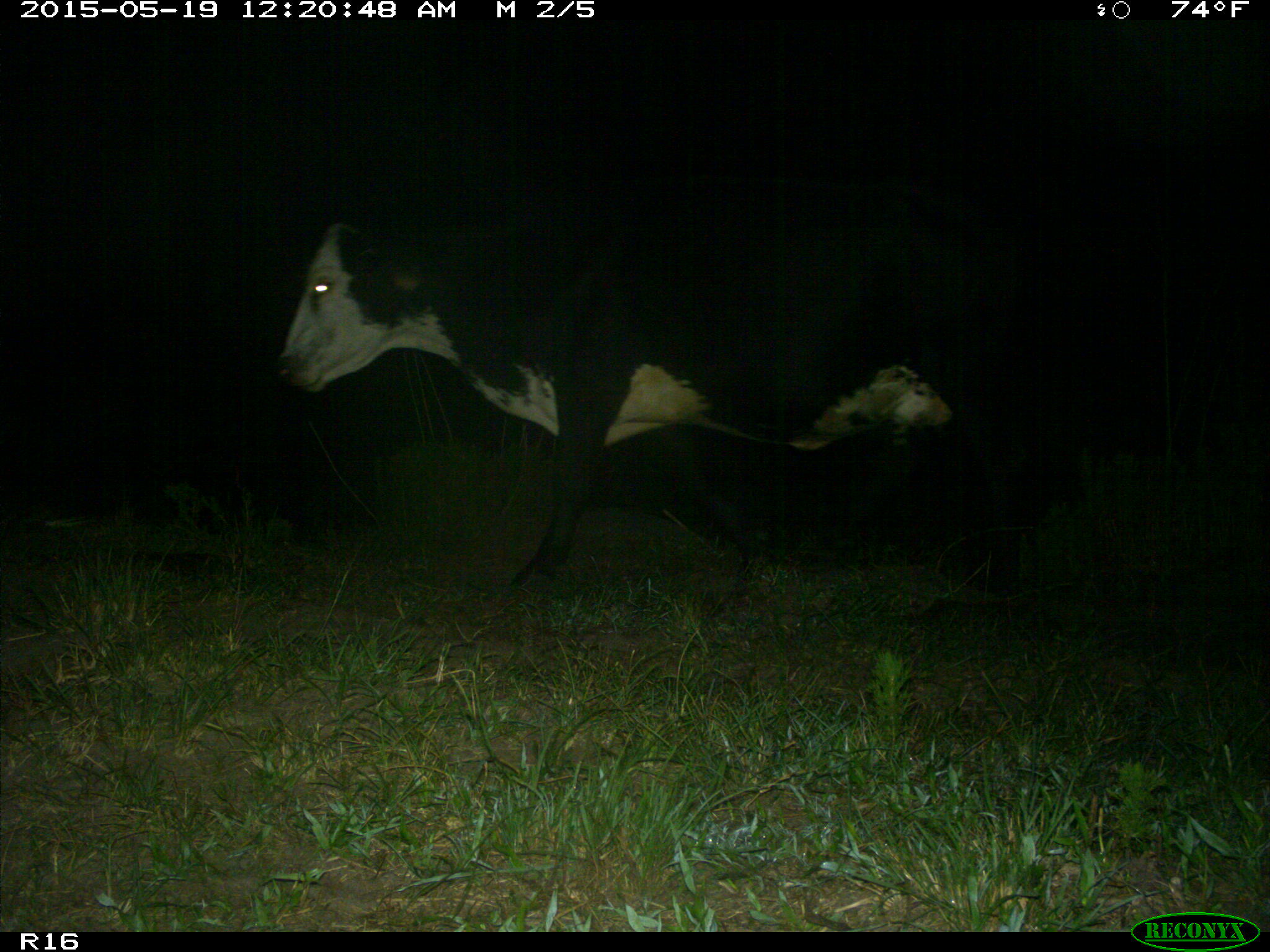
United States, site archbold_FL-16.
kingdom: Animalia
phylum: Chordata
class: Mammalia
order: Artiodactyla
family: Bovidae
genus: Bos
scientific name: Bos taurus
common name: domestic cow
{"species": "Bos taurus (domestic cow)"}